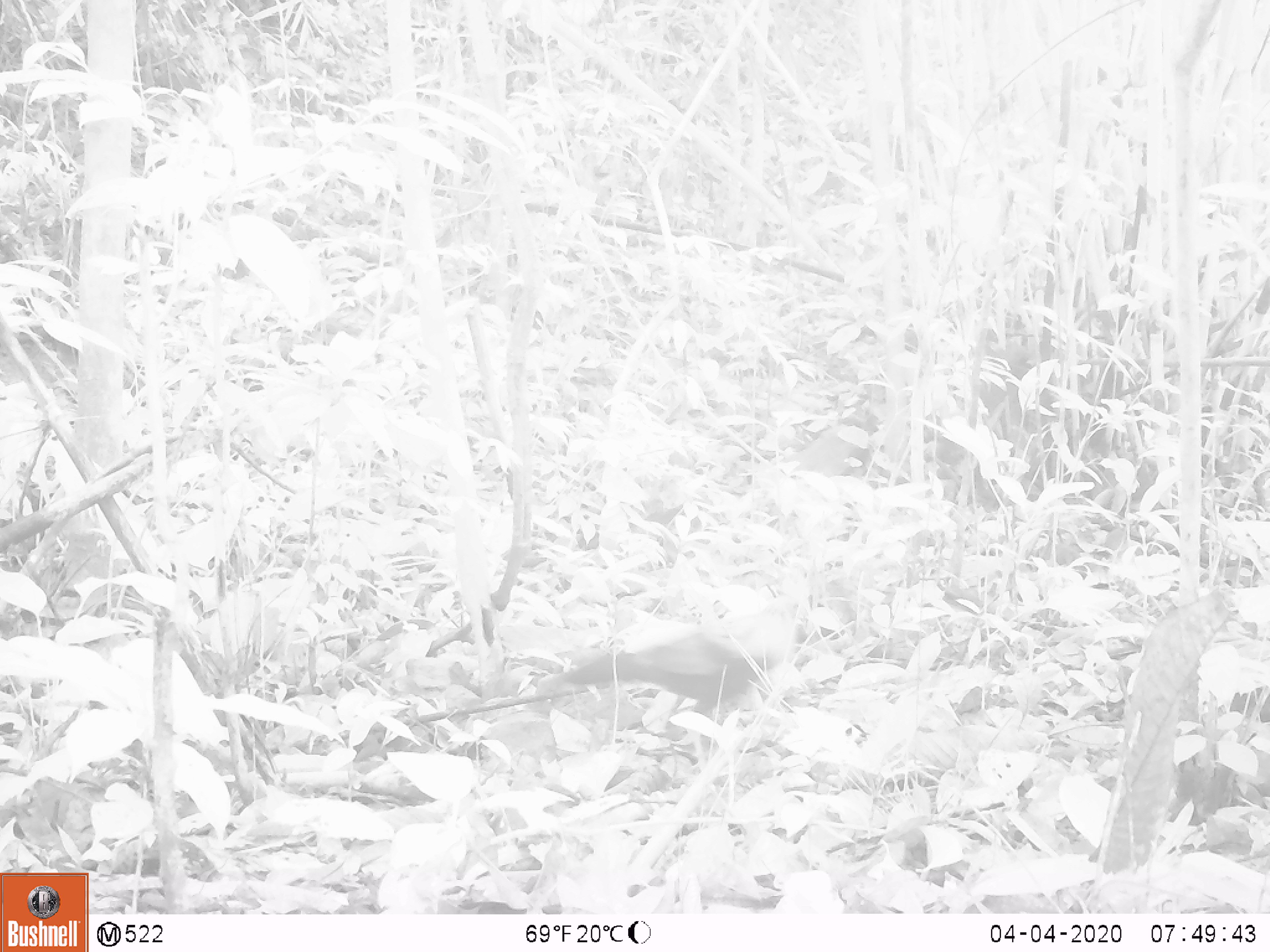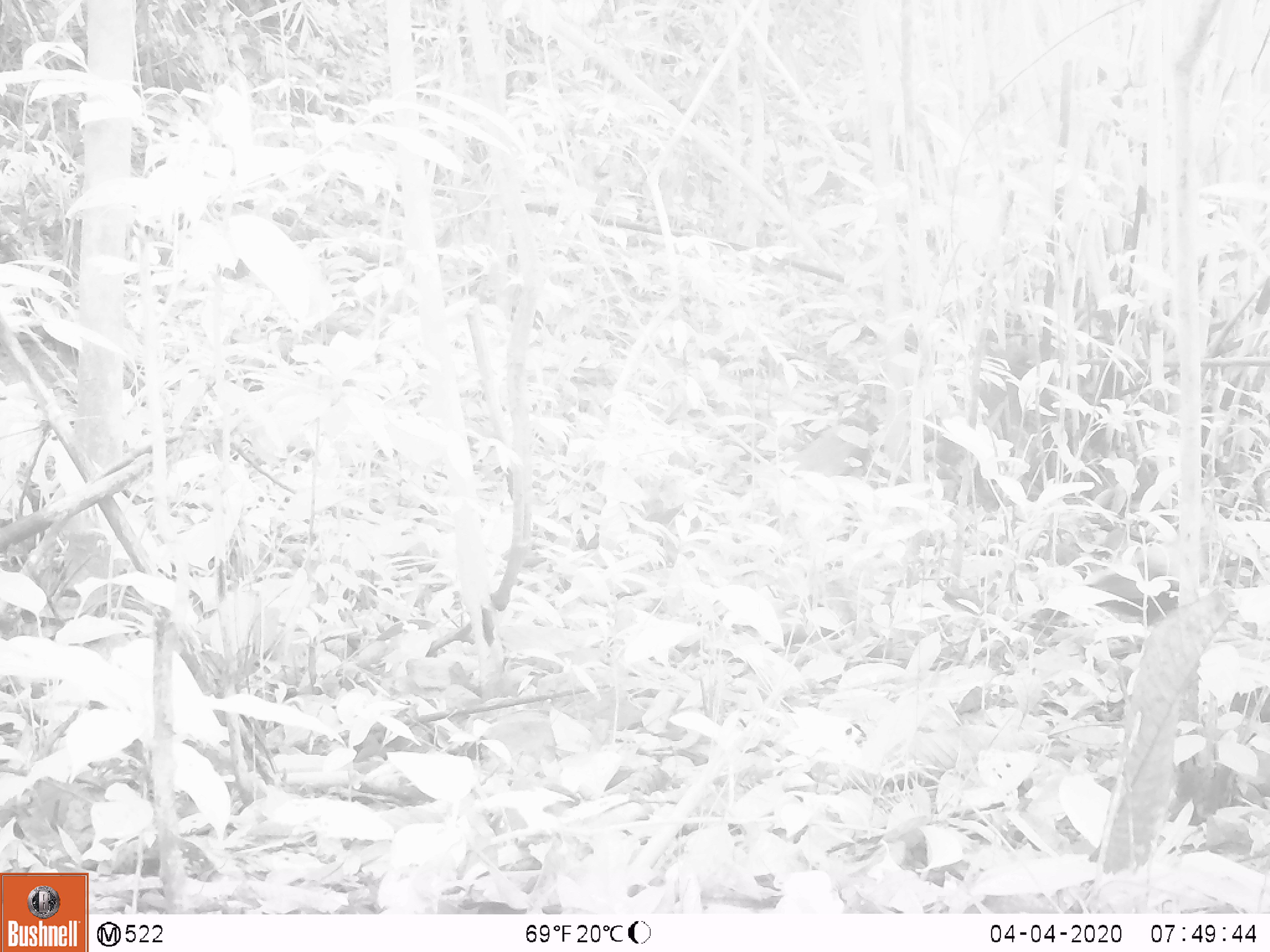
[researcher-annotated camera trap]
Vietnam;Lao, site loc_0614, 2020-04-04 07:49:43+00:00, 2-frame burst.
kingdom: Animalia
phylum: Chordata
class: Aves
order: Galliformes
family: Phasianidae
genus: Gallus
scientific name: Gallus gallus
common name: red junglefowl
Red junglefowl (Gallus gallus). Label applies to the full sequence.